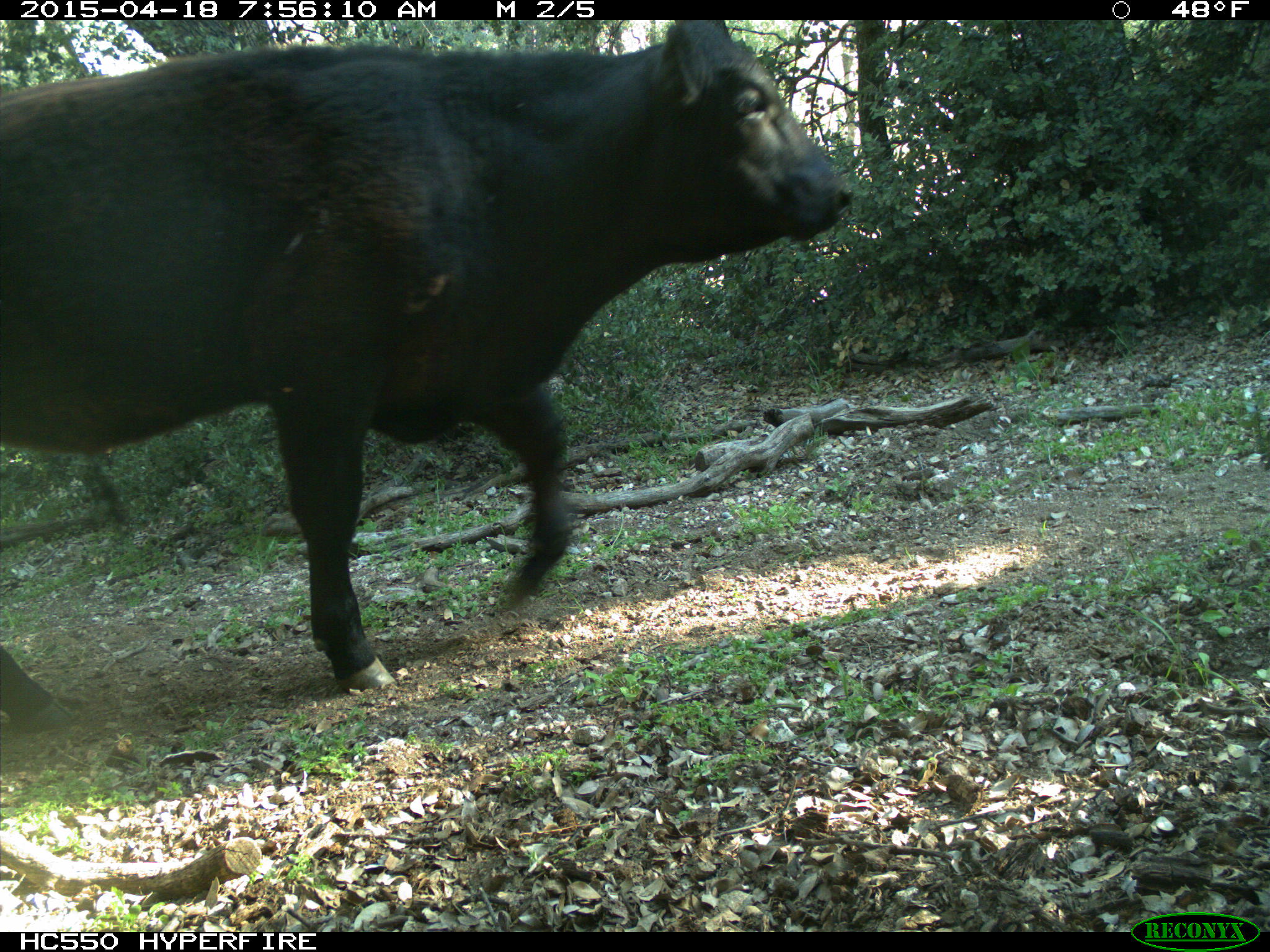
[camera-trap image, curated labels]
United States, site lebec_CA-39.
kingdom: Animalia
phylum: Chordata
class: Mammalia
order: Artiodactyla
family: Bovidae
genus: Bos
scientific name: Bos taurus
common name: domestic cow